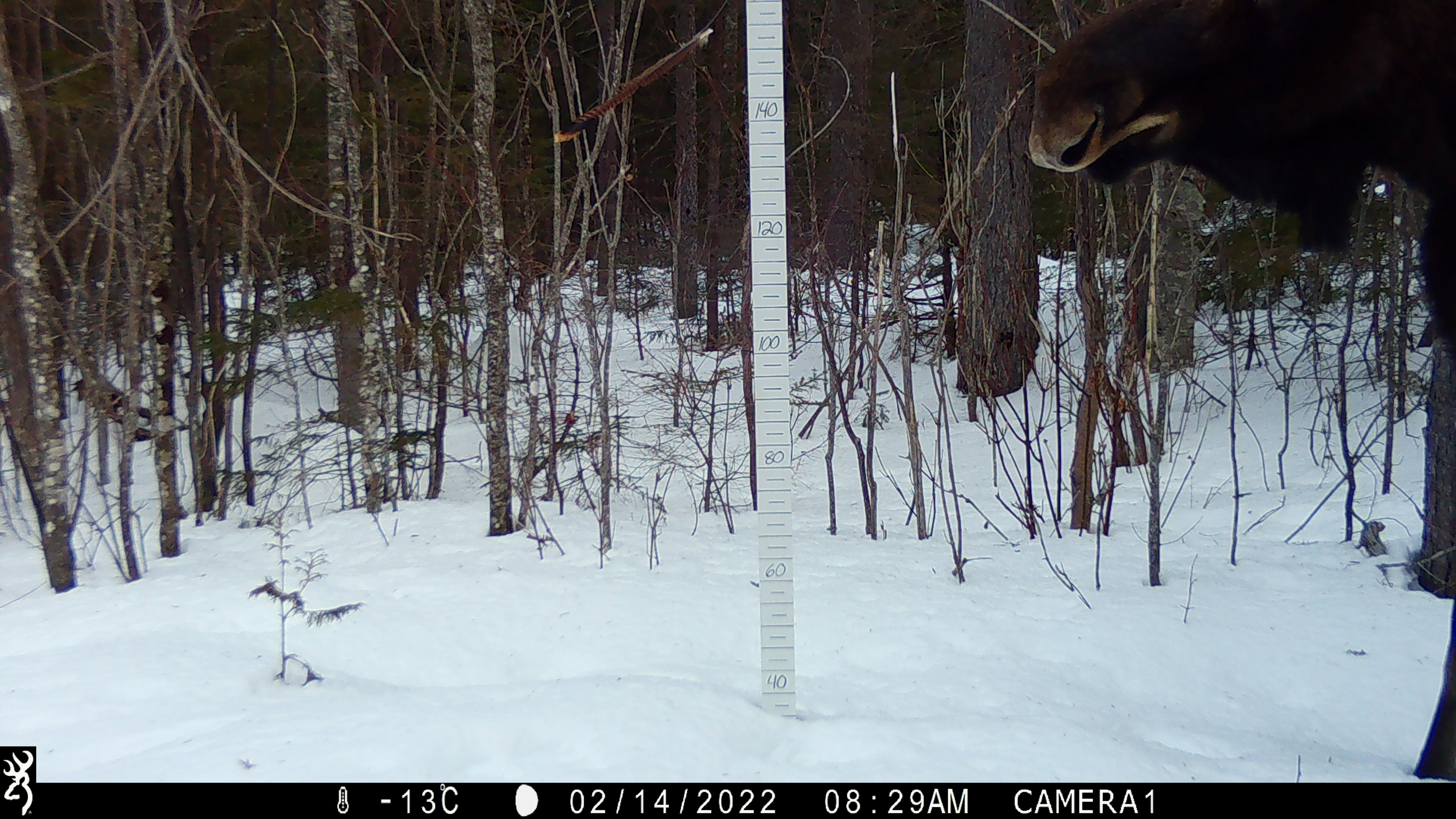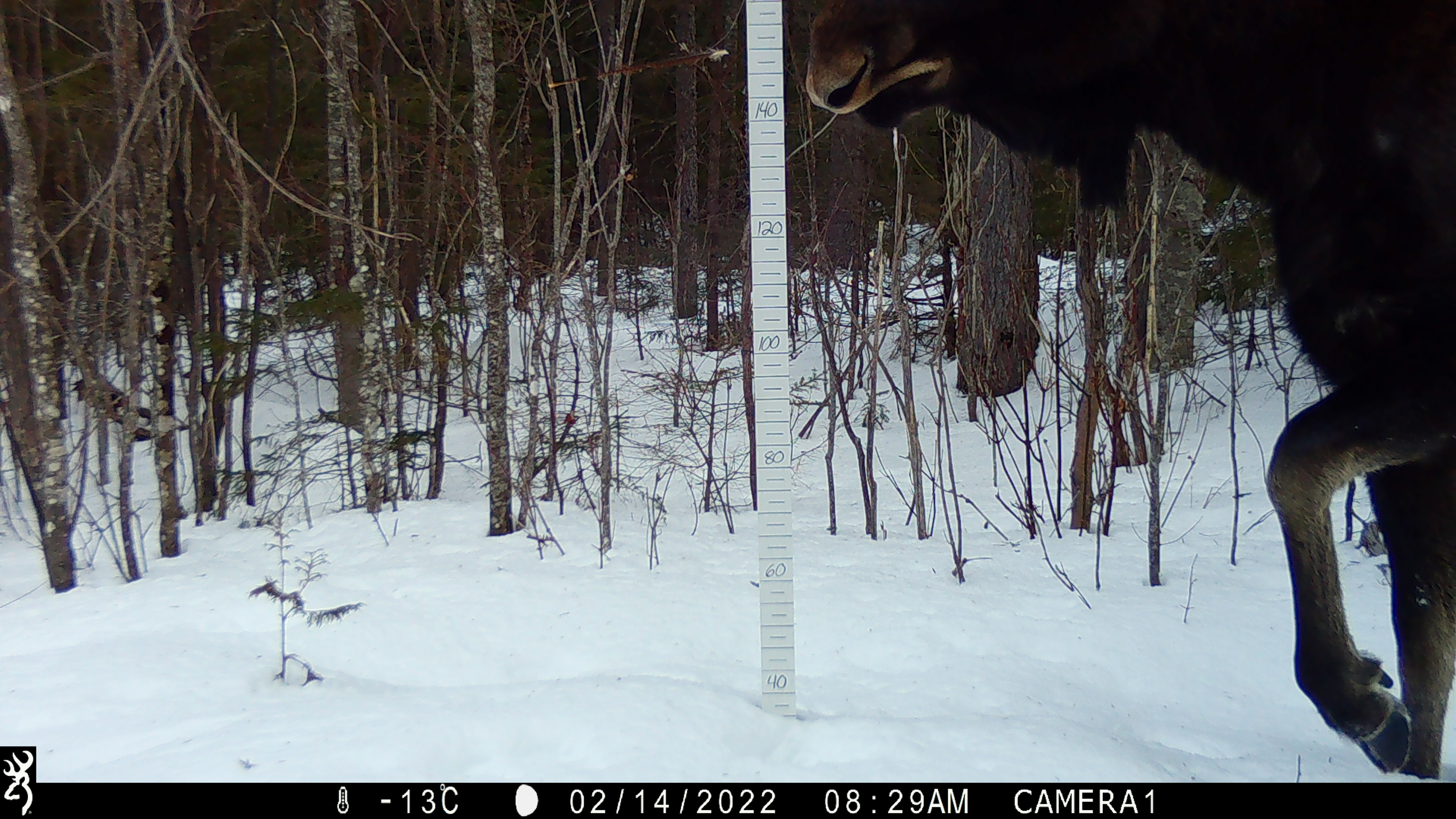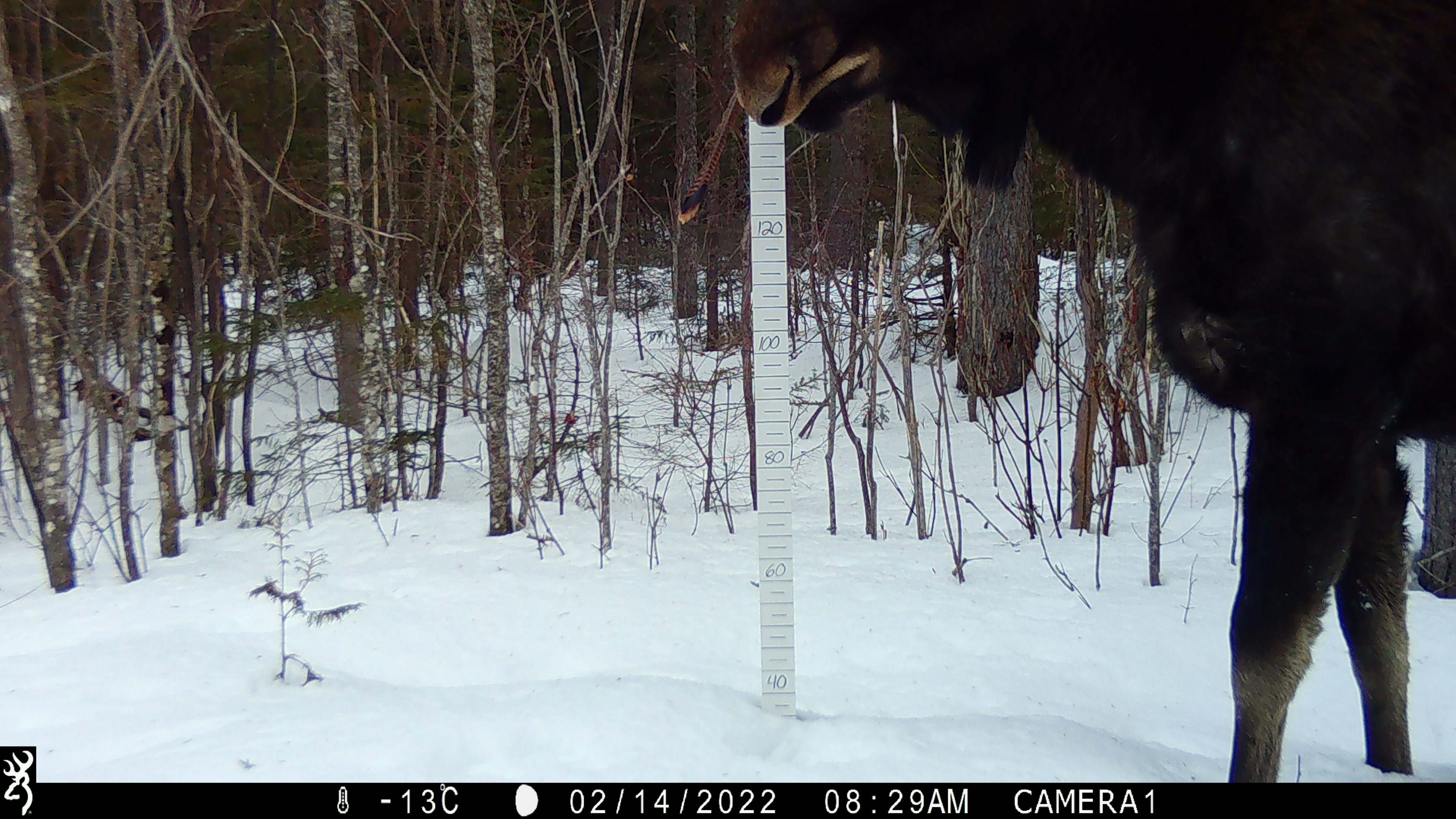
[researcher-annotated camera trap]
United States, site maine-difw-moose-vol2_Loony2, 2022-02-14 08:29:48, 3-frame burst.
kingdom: Animalia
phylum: Chordata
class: Mammalia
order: Artiodactyla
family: Cervidae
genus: Alces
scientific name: Alces alces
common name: moose